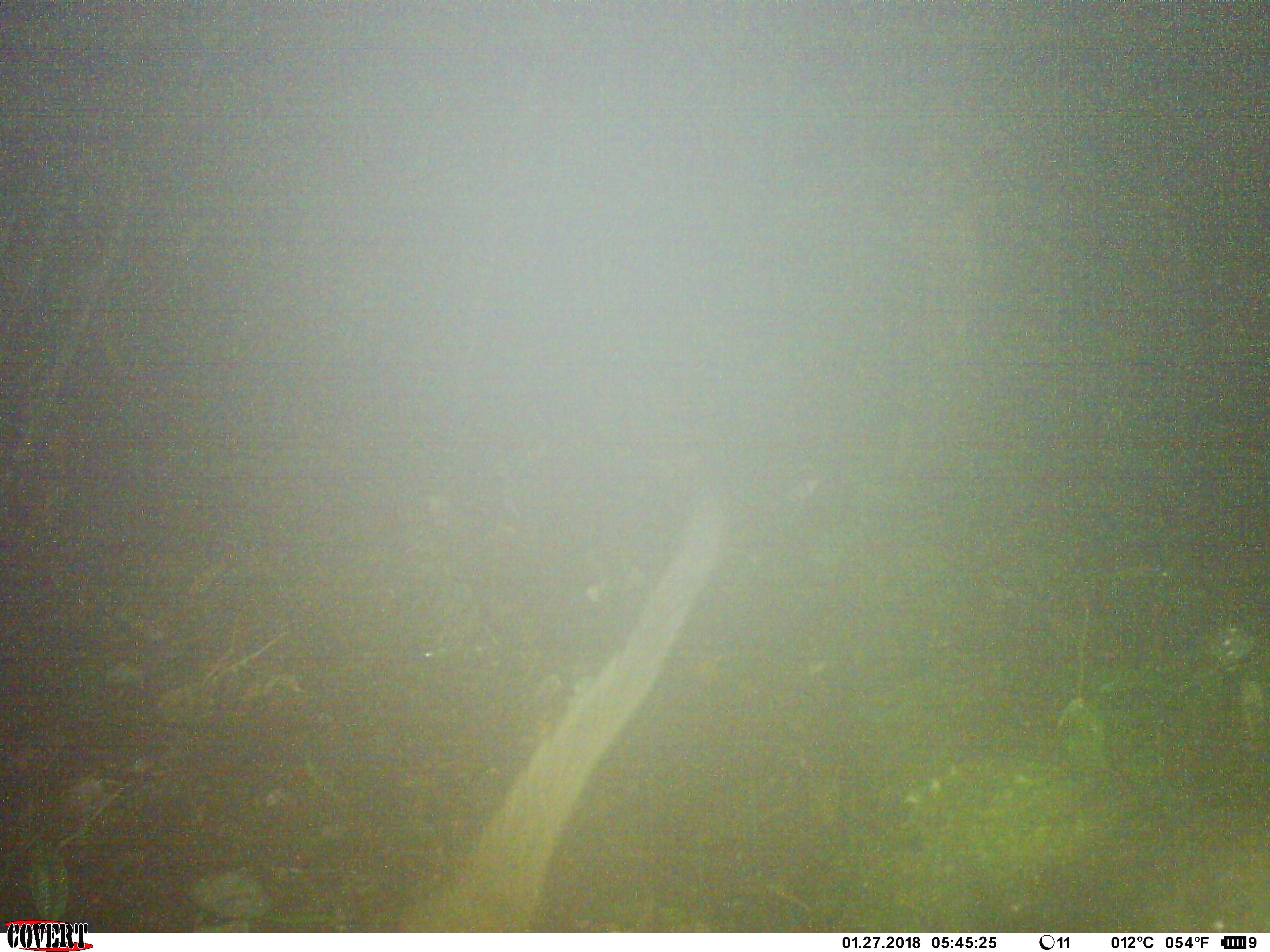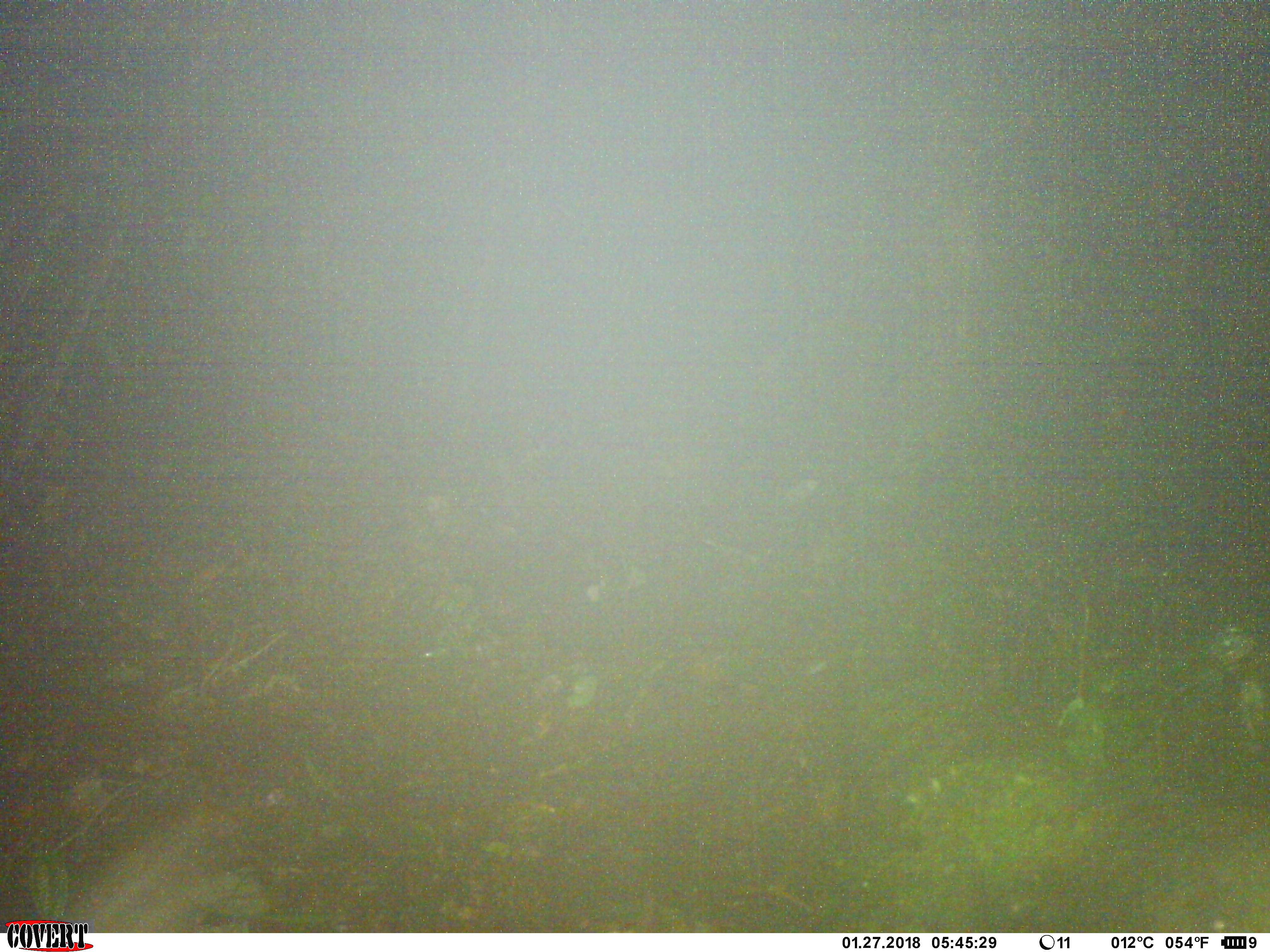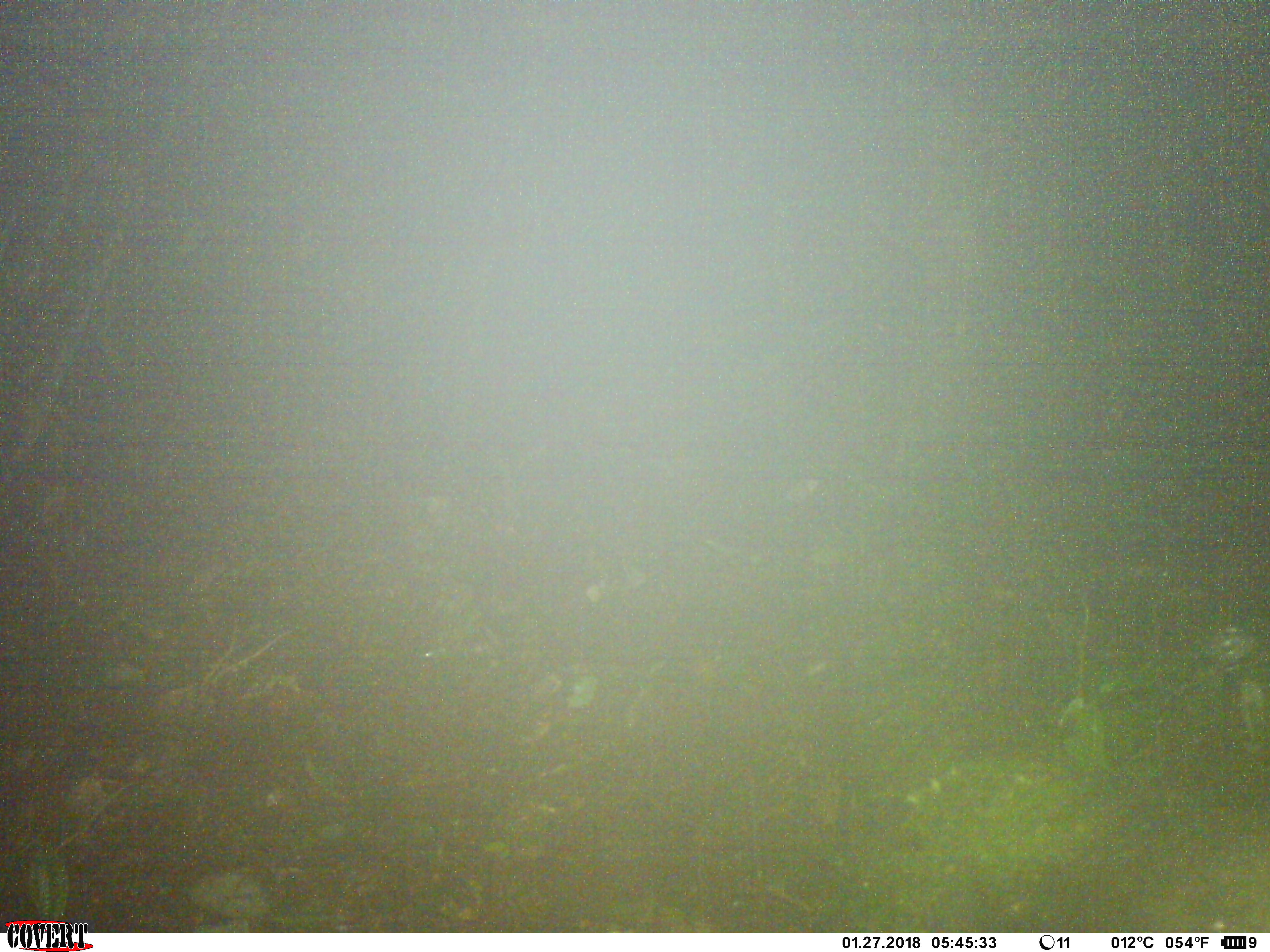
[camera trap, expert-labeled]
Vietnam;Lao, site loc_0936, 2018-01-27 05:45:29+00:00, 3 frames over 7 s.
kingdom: Animalia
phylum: Chordata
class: Mammalia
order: Carnivora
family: Viverridae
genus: Paguma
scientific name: Paguma larvata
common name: masked palm civet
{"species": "masked palm civet (Paguma larvata)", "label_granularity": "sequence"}